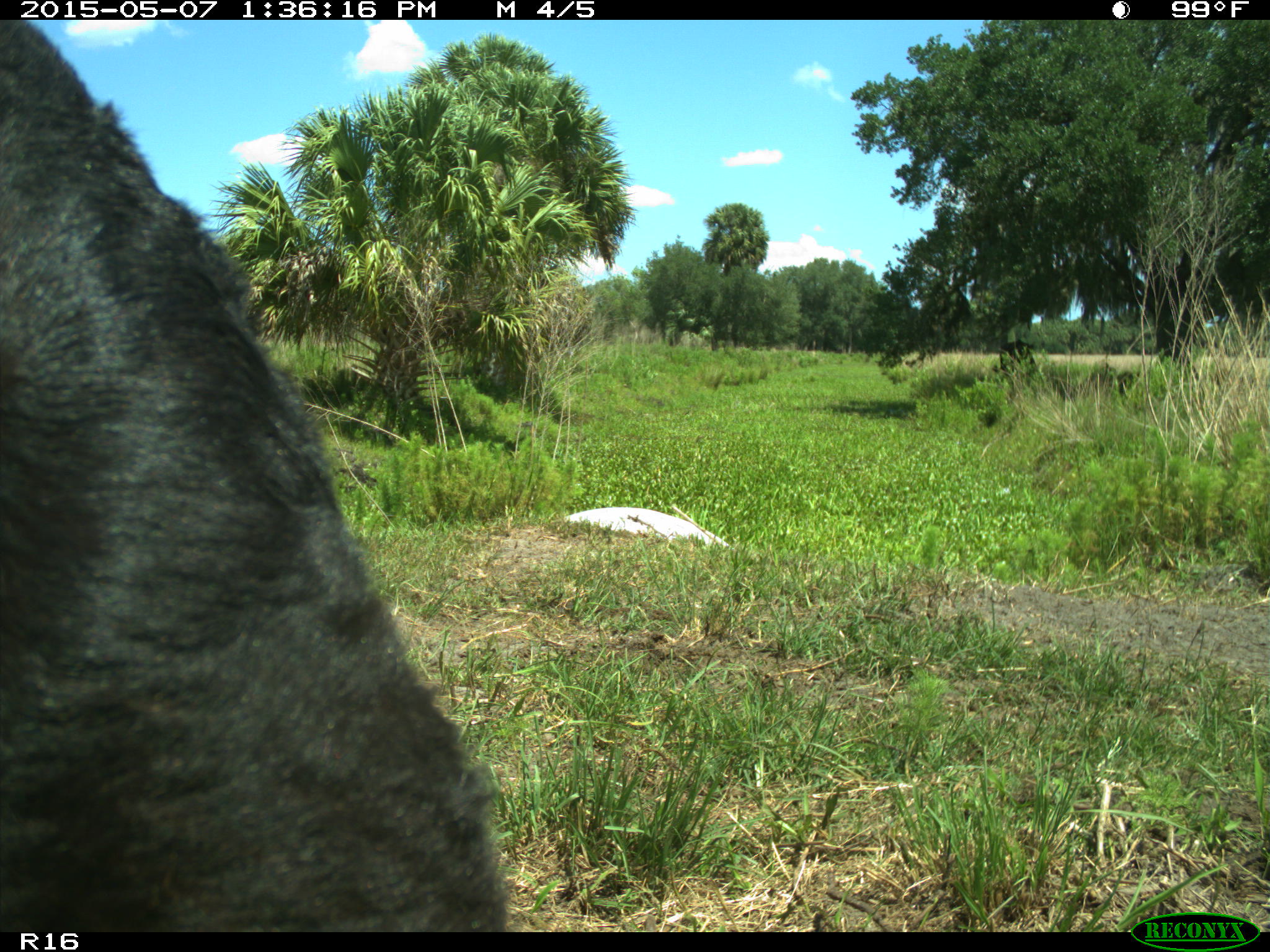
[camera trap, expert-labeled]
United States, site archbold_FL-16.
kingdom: Animalia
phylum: Chordata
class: Mammalia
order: Artiodactyla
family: Bovidae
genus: Bos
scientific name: Bos taurus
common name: domestic cow